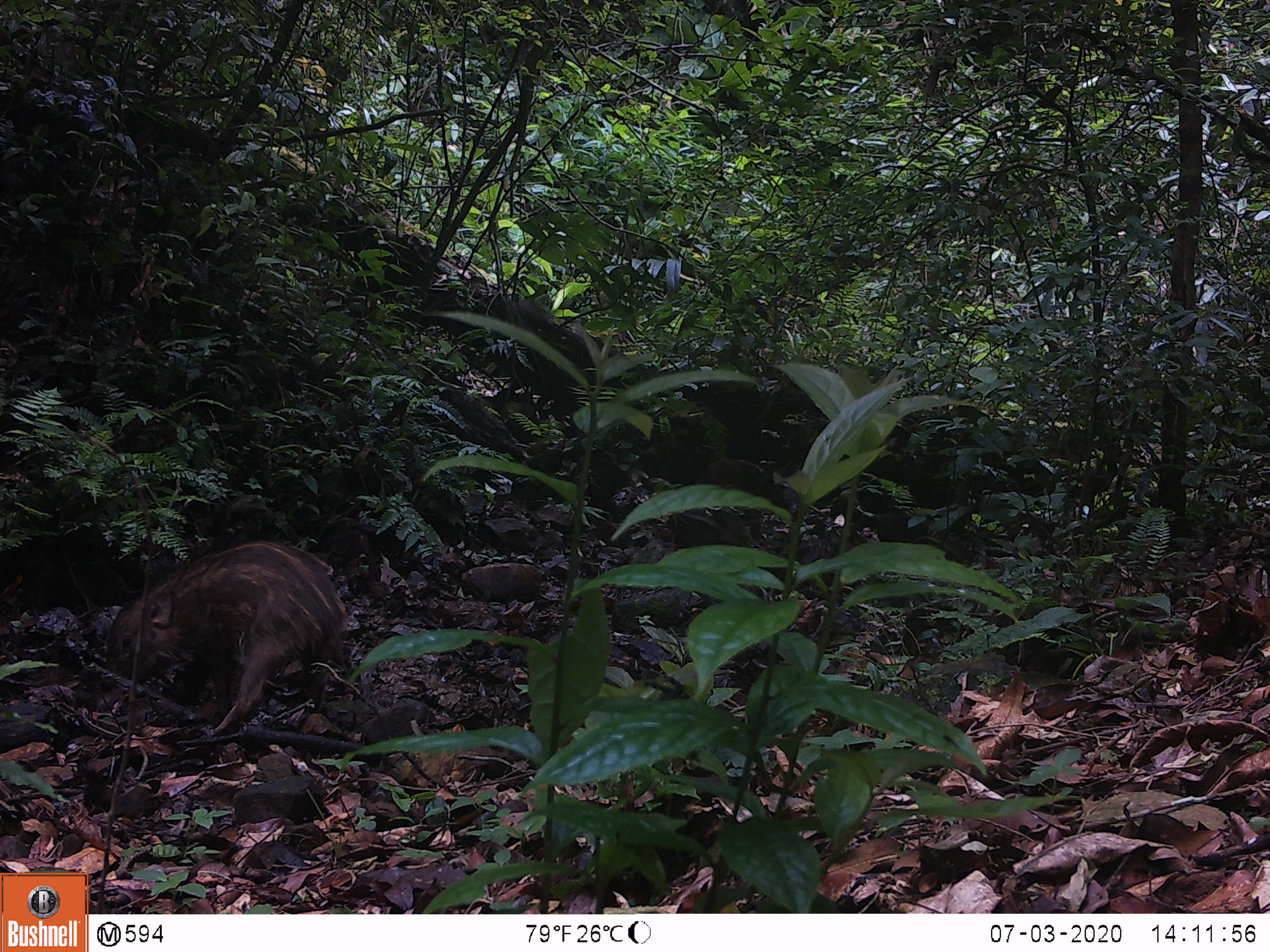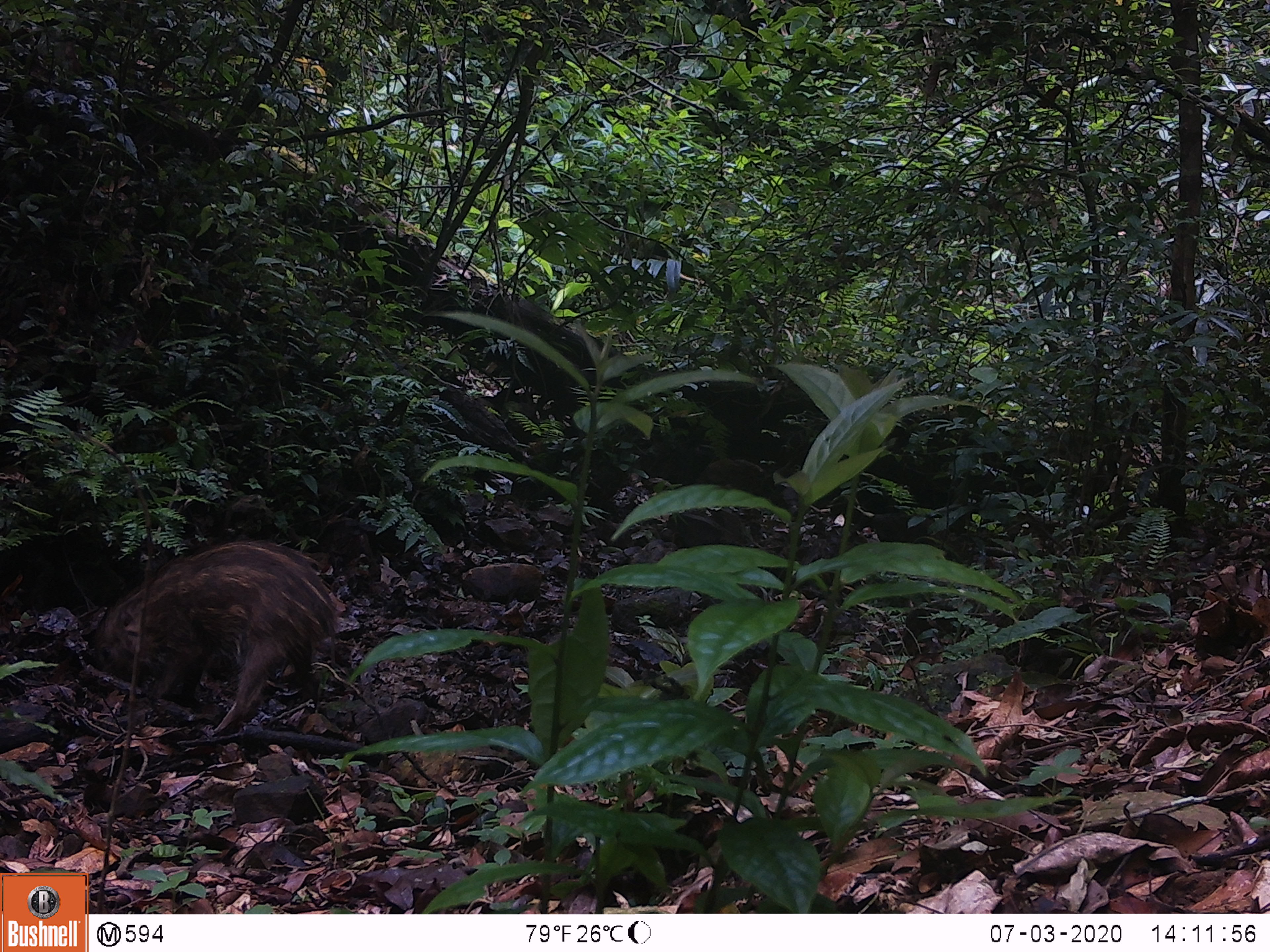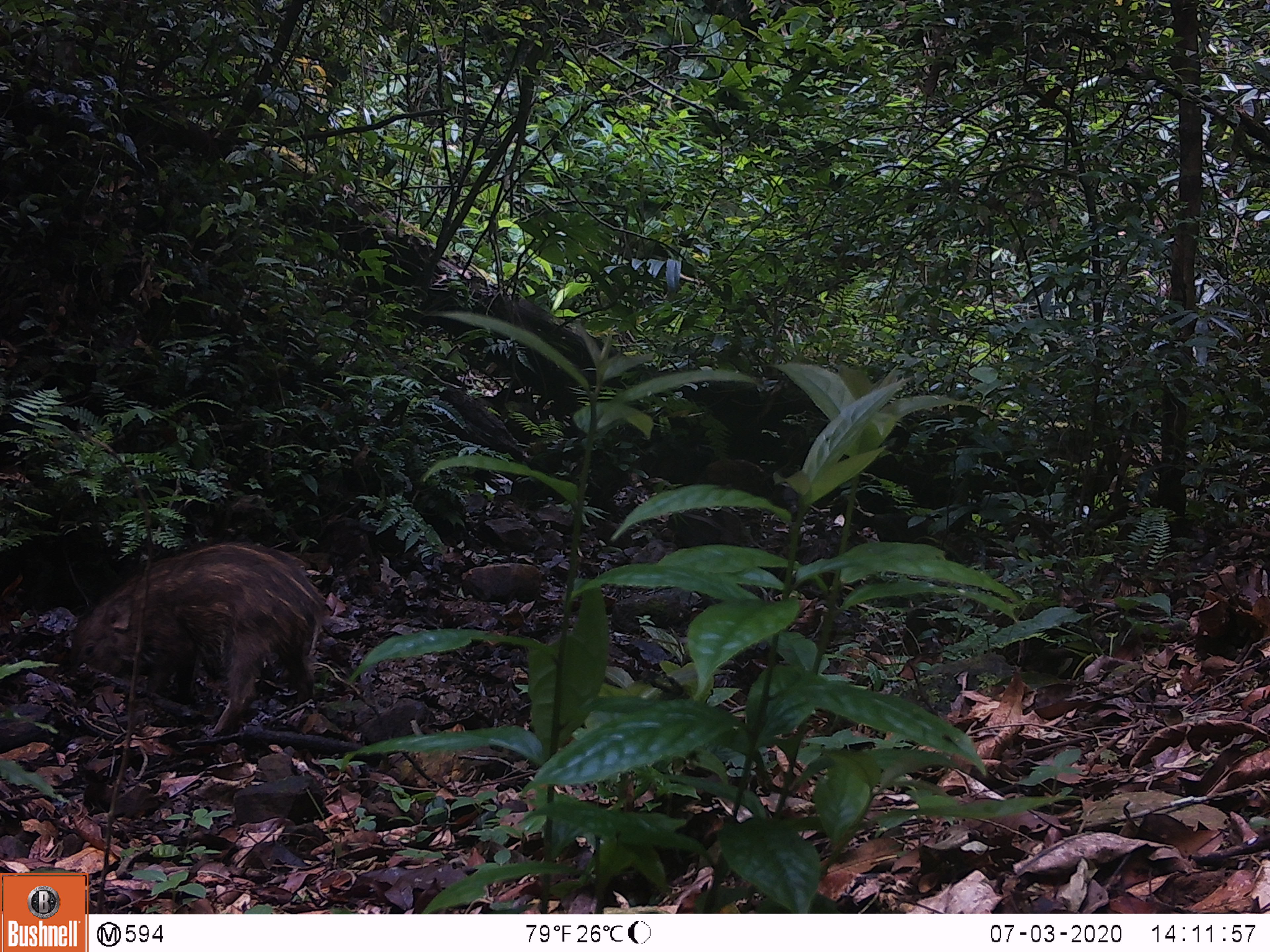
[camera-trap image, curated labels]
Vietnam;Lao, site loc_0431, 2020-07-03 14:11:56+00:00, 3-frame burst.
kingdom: Animalia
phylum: Chordata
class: Mammalia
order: Artiodactyla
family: Suidae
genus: Sus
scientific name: Sus scrofa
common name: eurasian wild pig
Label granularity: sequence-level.